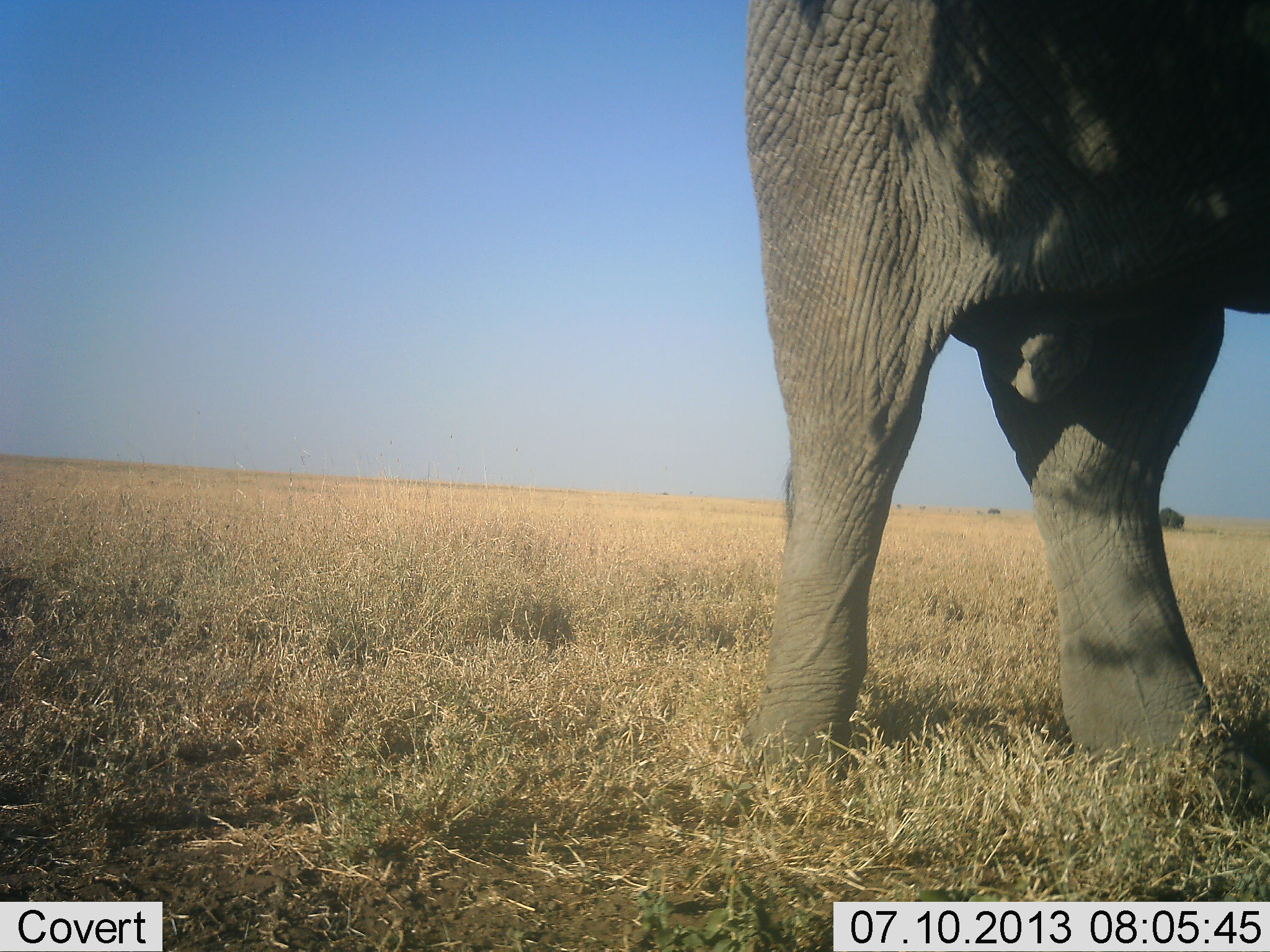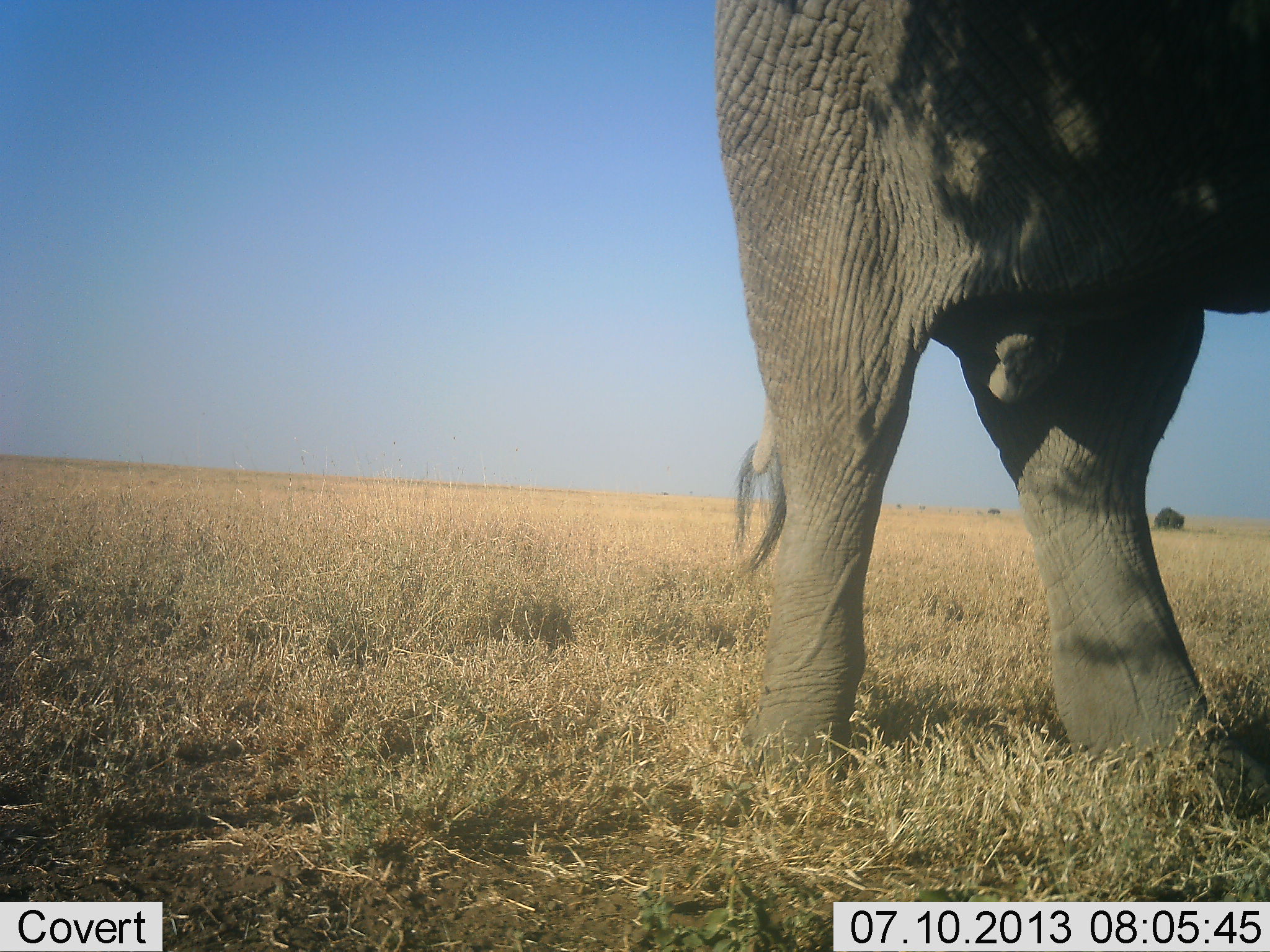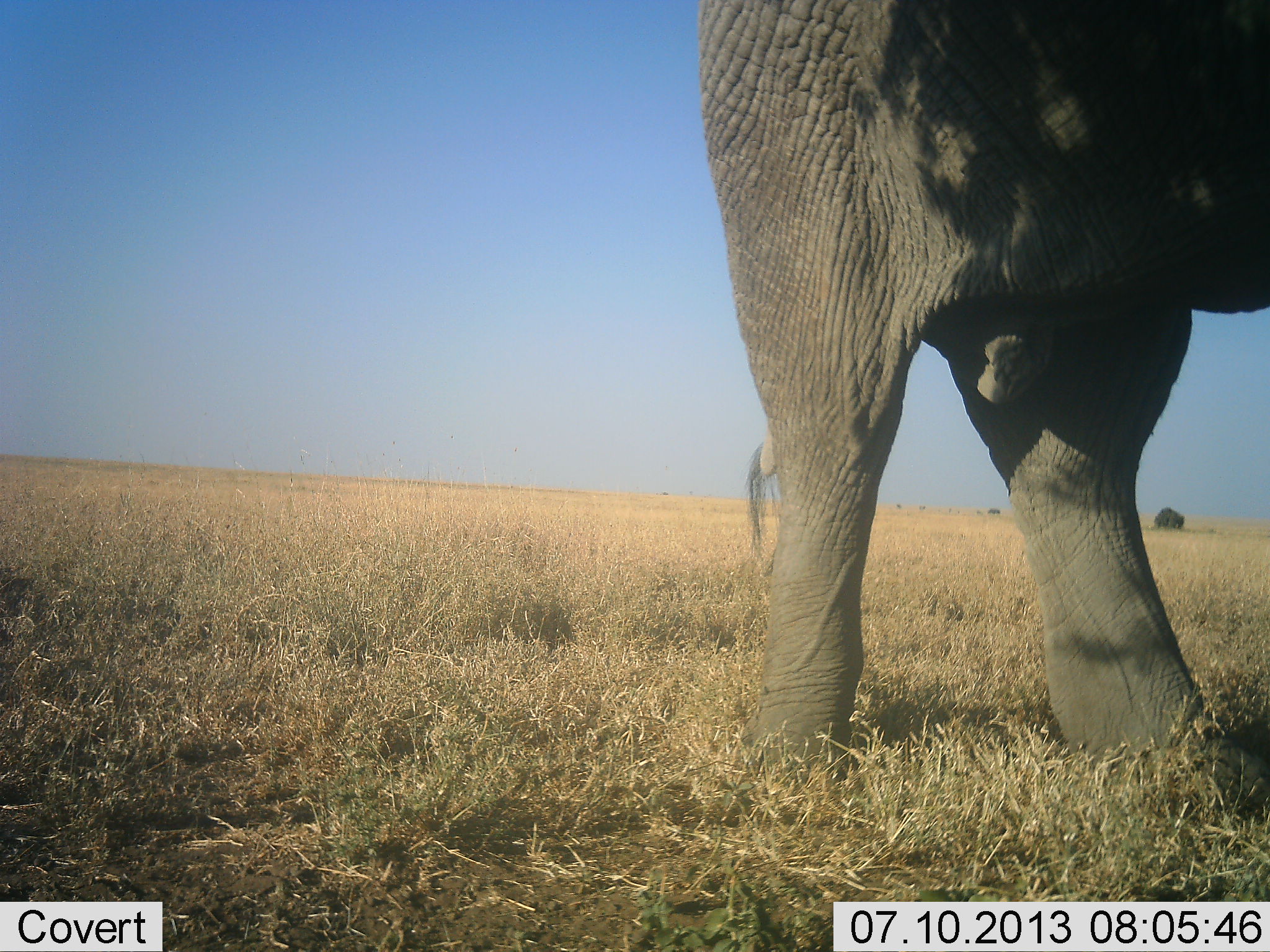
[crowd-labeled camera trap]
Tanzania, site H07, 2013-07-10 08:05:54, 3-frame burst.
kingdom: Animalia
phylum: Chordata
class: Mammalia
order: Proboscidea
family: Elephantidae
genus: Loxodonta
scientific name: Loxodonta africana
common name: african bush elephant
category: elephant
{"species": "elephant (african bush elephant) (Loxodonta africana)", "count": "1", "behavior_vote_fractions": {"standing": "88%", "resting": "0%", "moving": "12%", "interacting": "0%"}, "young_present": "0%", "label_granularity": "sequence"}